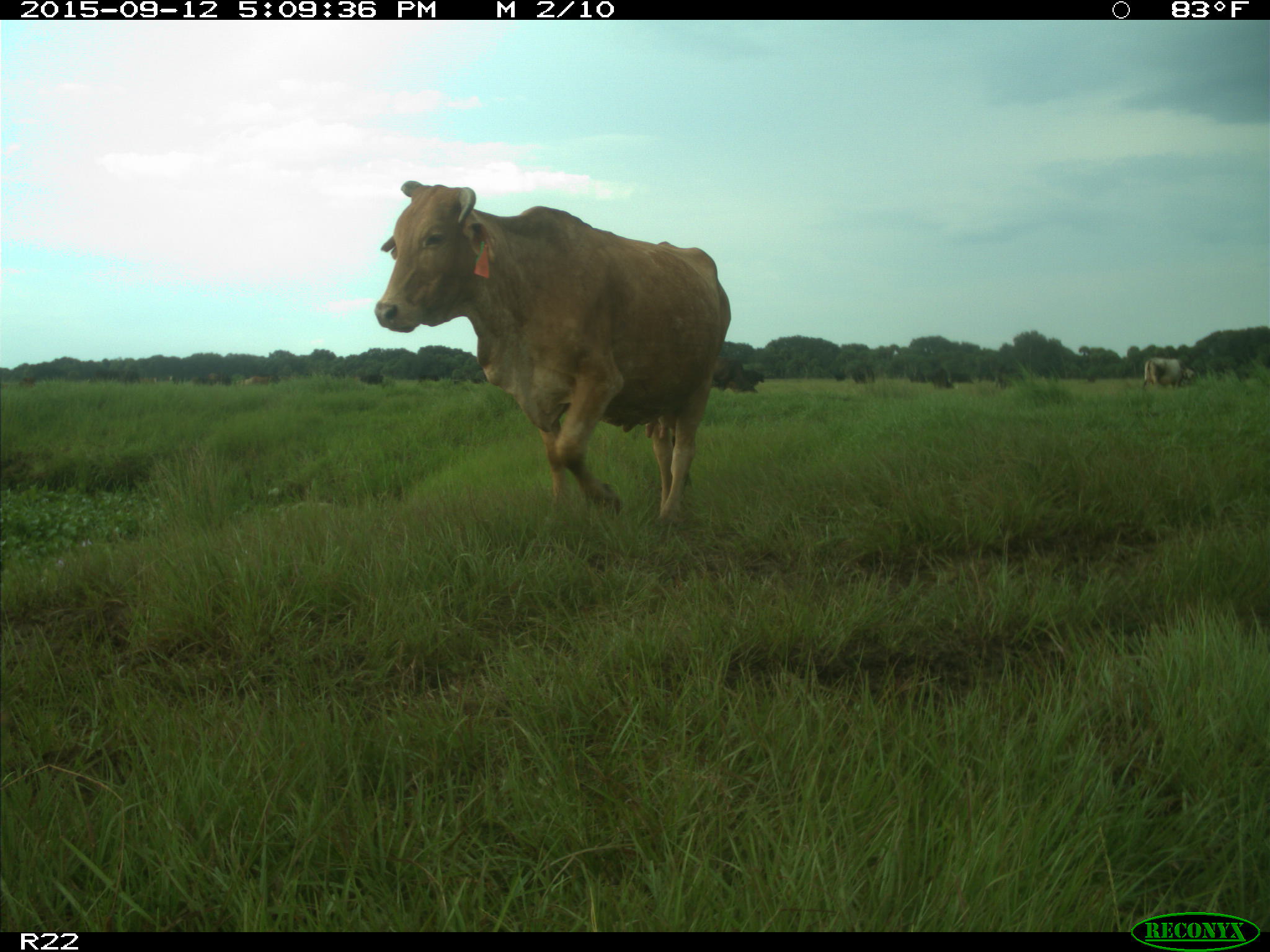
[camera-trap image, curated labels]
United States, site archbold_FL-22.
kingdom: Animalia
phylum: Chordata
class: Mammalia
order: Artiodactyla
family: Bovidae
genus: Bos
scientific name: Bos taurus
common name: domestic cow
Bos taurus (domestic cow).